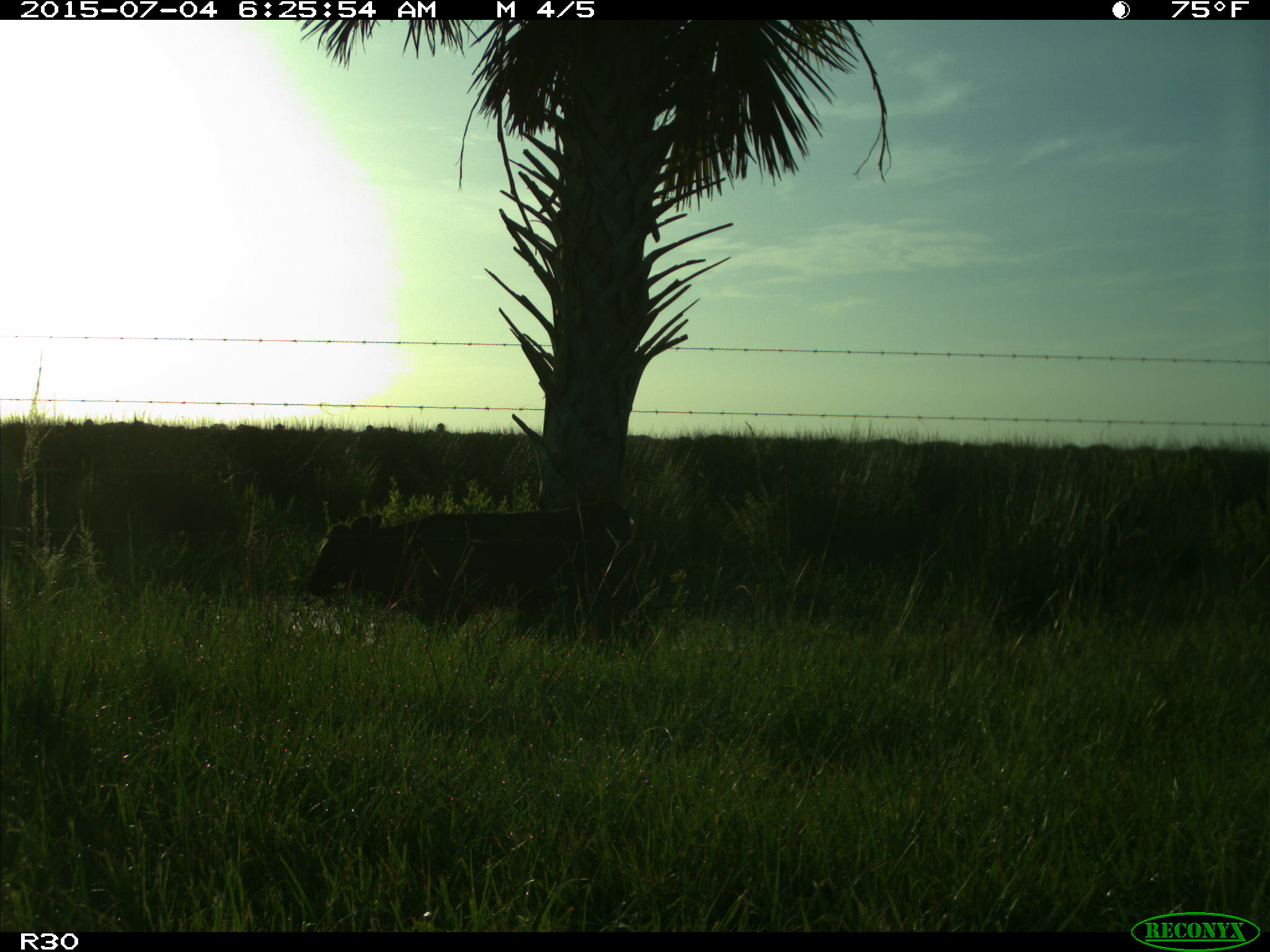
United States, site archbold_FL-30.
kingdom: Animalia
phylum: Chordata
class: Mammalia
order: Artiodactyla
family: Bovidae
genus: Bos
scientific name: Bos taurus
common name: domestic cow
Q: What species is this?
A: Bos taurus (domestic cow).